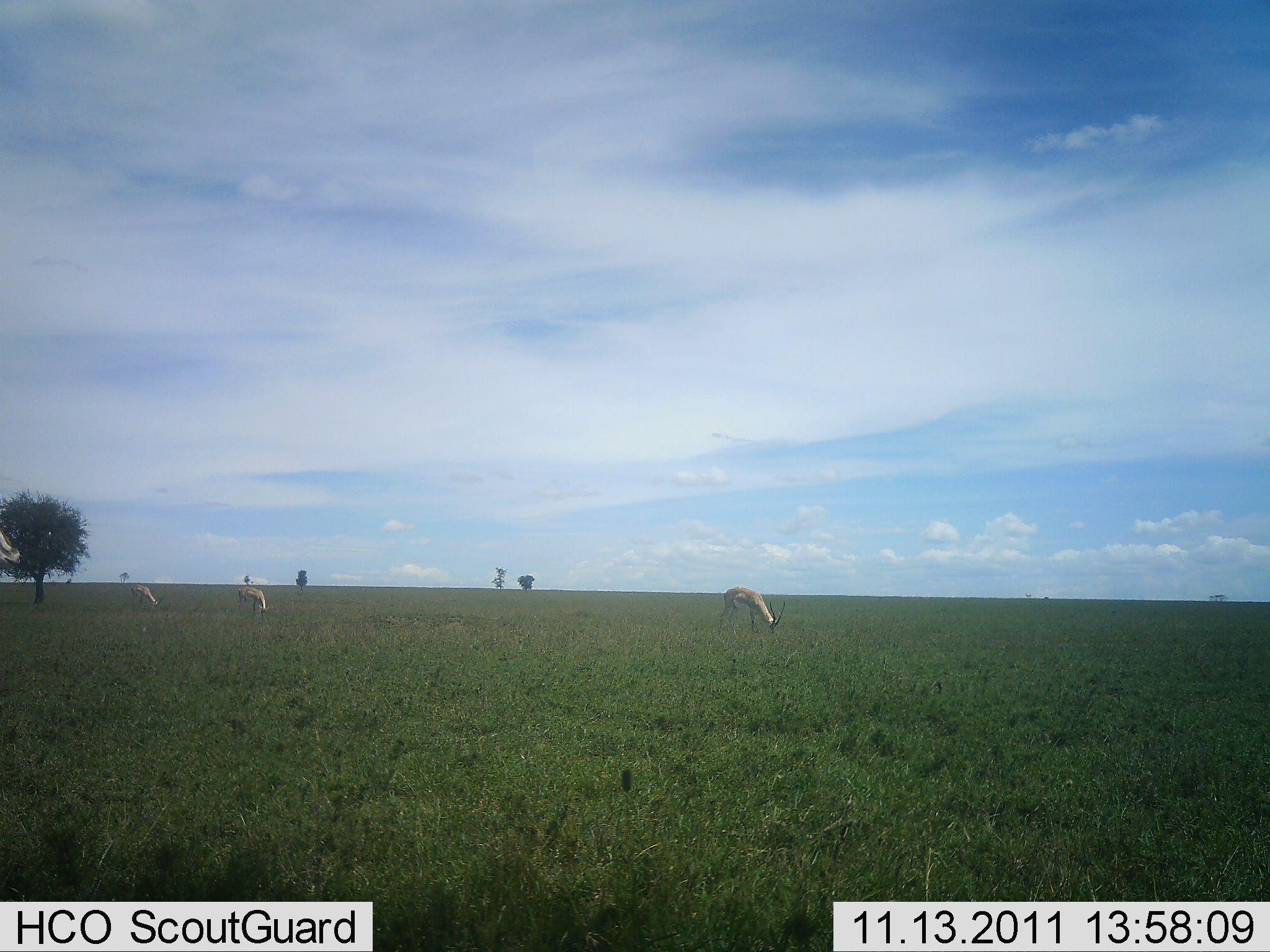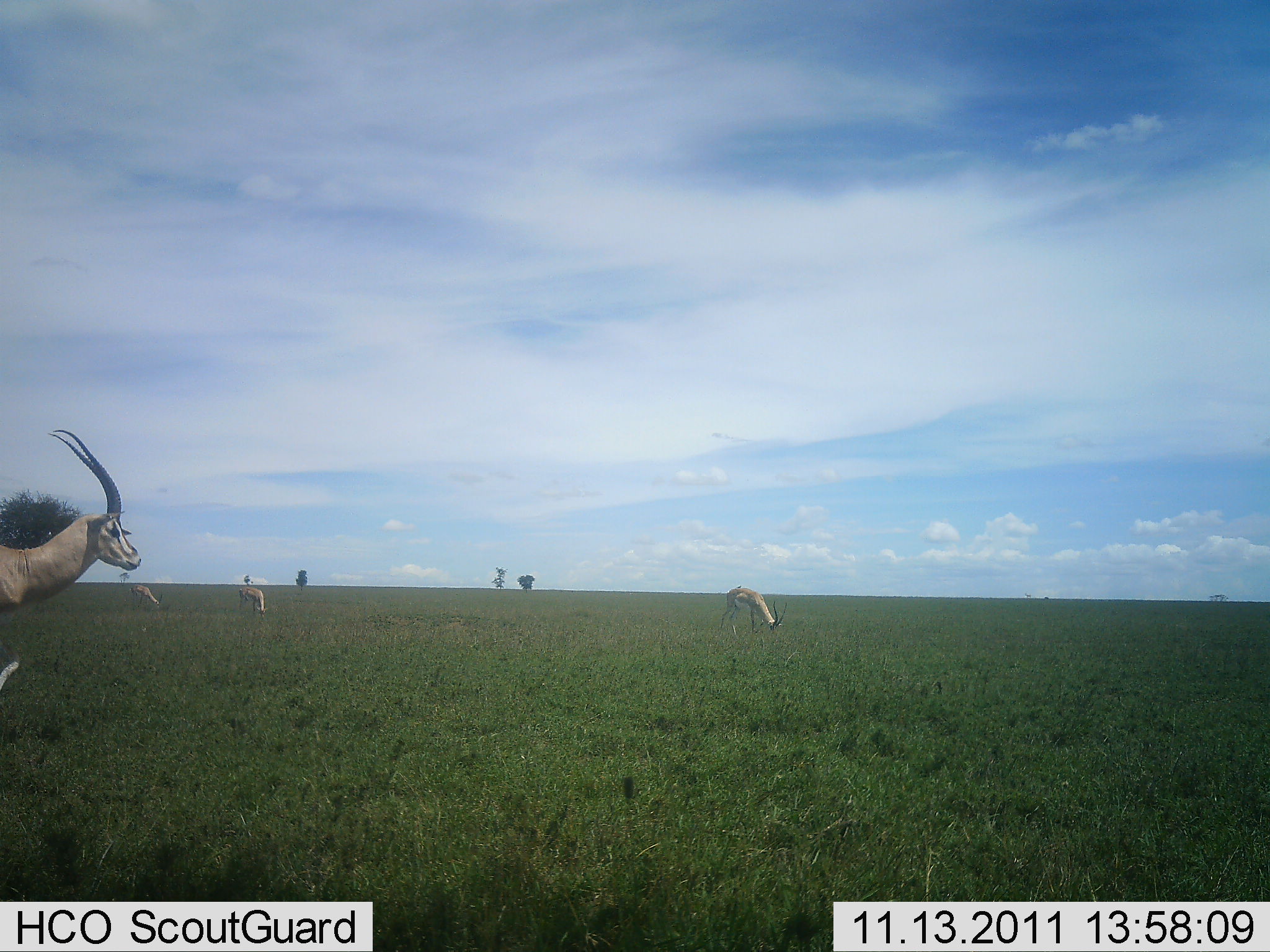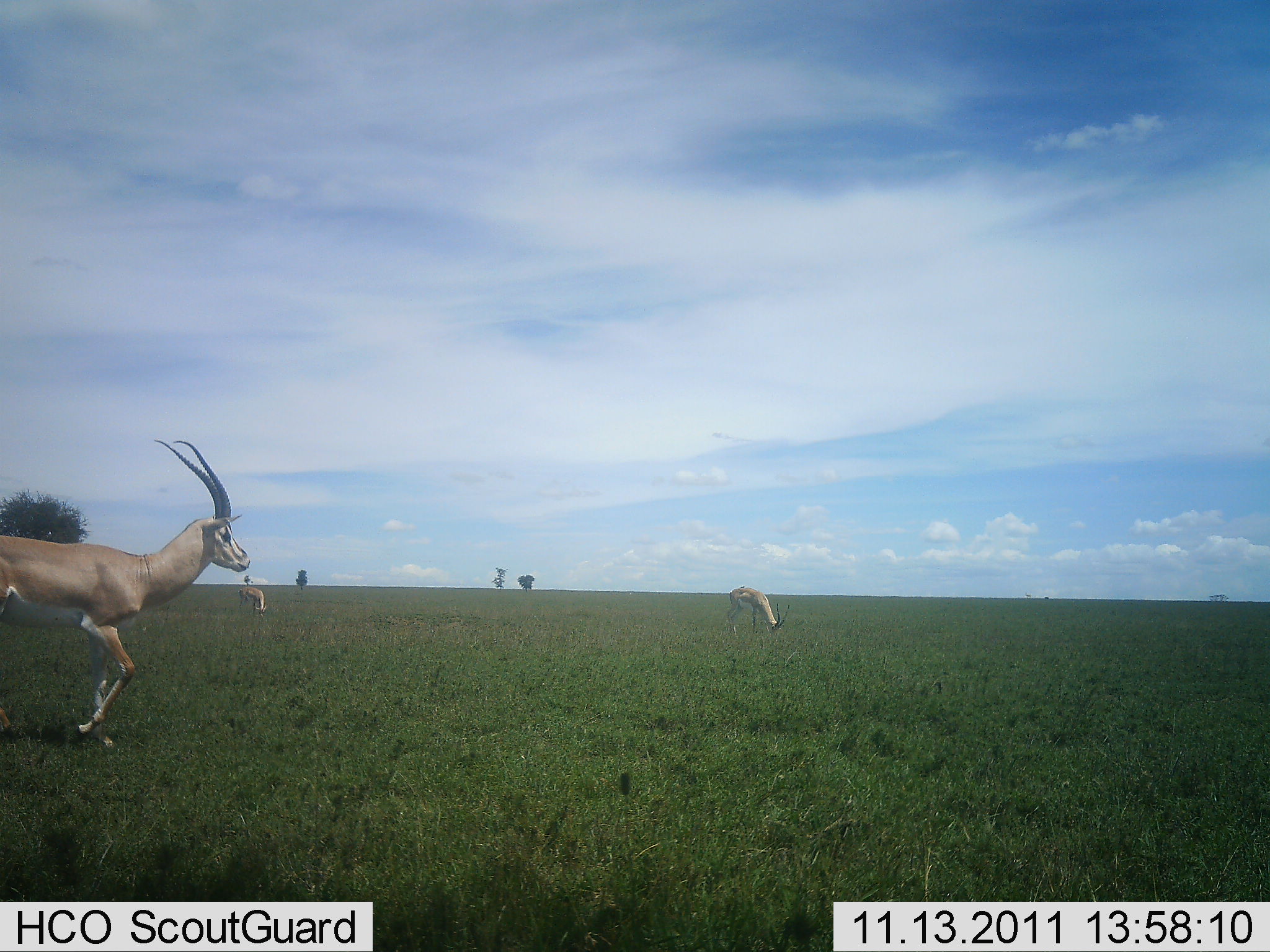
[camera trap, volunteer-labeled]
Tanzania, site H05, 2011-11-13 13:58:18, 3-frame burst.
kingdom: Animalia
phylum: Chordata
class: Mammalia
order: Artiodactyla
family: Bovidae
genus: Nanger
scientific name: Nanger granti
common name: grant's gazelle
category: gazellegrants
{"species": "gazellegrants (grant's gazelle) (Nanger granti)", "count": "3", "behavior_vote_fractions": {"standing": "27%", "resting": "0%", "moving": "91%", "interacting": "0%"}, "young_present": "0%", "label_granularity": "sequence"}